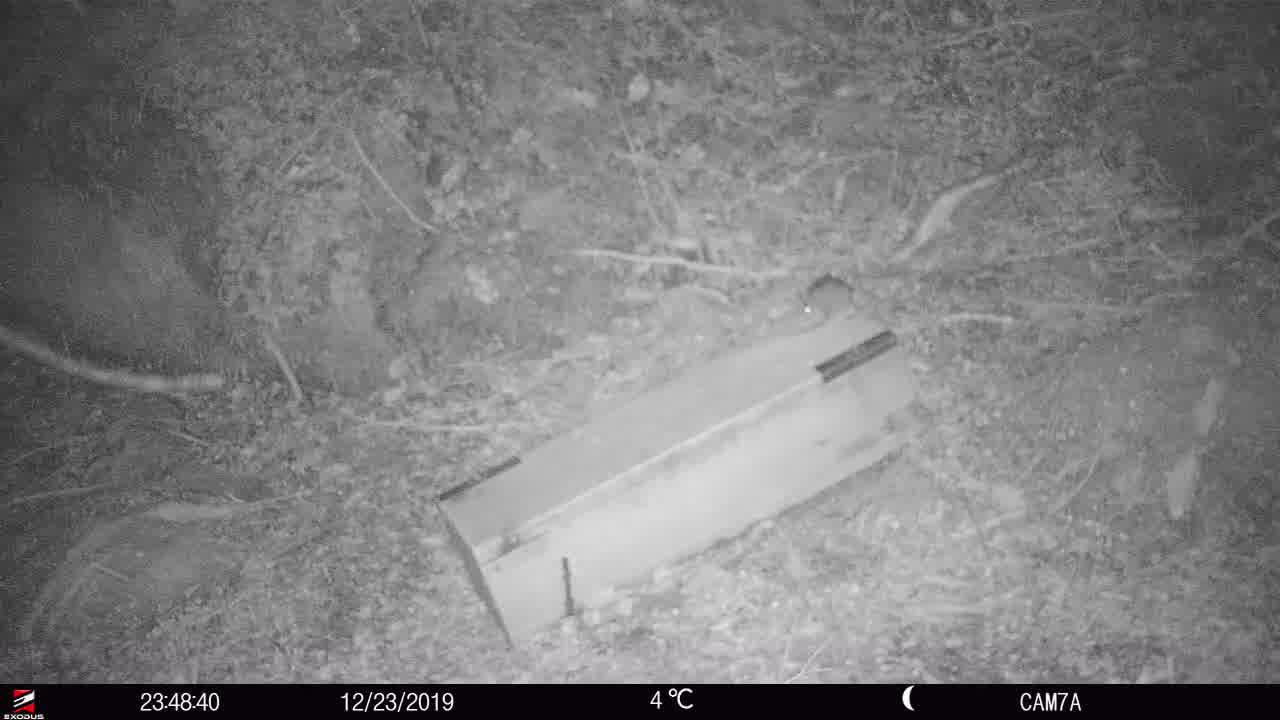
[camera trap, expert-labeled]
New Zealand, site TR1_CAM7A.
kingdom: Animalia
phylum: Chordata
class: Mammalia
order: Rodentia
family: Muridae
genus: Rattus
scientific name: Rattus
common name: rat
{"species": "rat (Rattus)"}